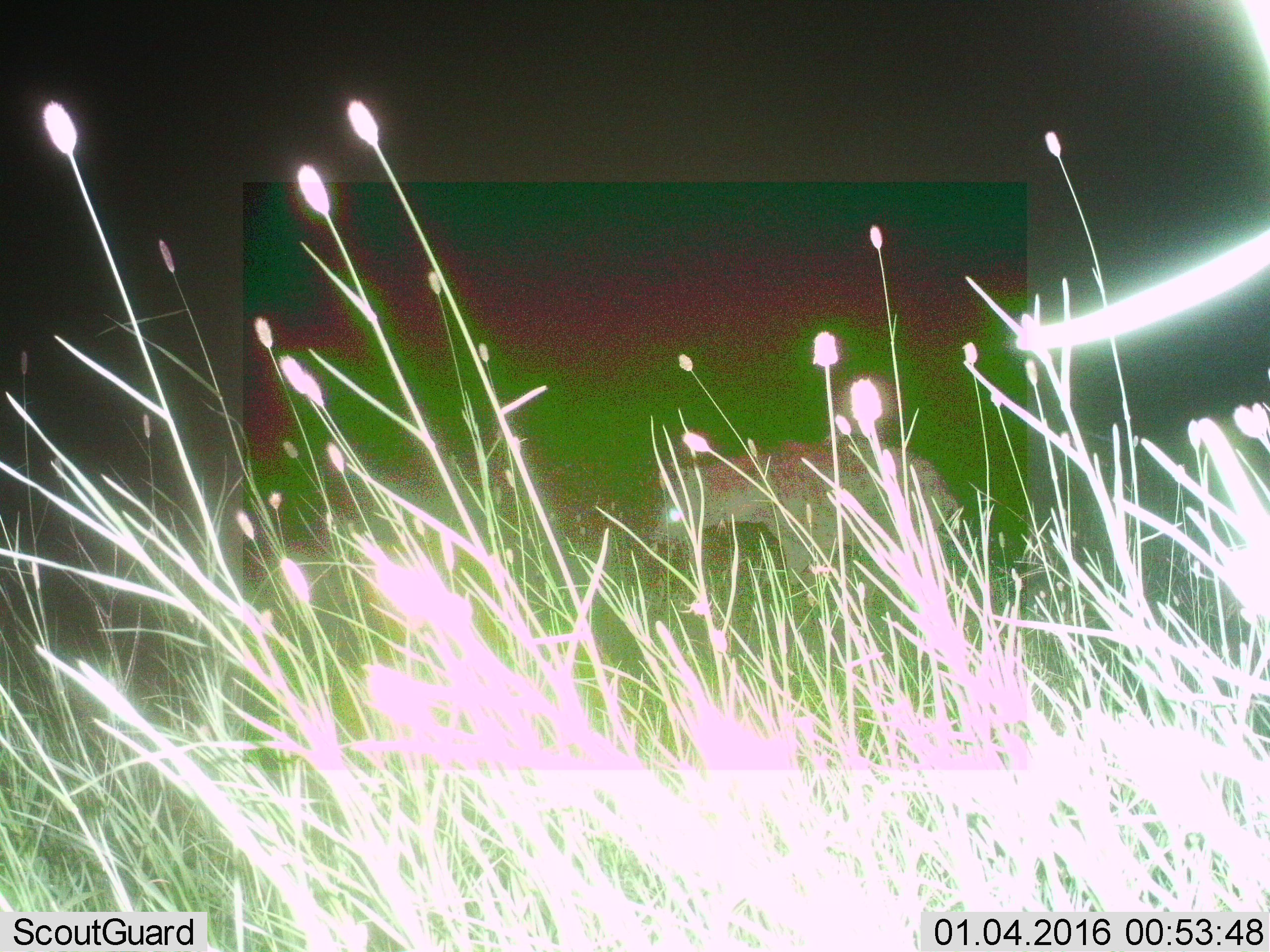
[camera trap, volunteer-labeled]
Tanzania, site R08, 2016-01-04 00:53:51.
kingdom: Animalia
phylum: Chordata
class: Mammalia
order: Carnivora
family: Hyaenidae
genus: Crocuta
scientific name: Crocuta crocuta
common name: spotted hyena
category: hyenaspotted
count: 1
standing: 50%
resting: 0%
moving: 50%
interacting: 0%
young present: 0%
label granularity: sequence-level